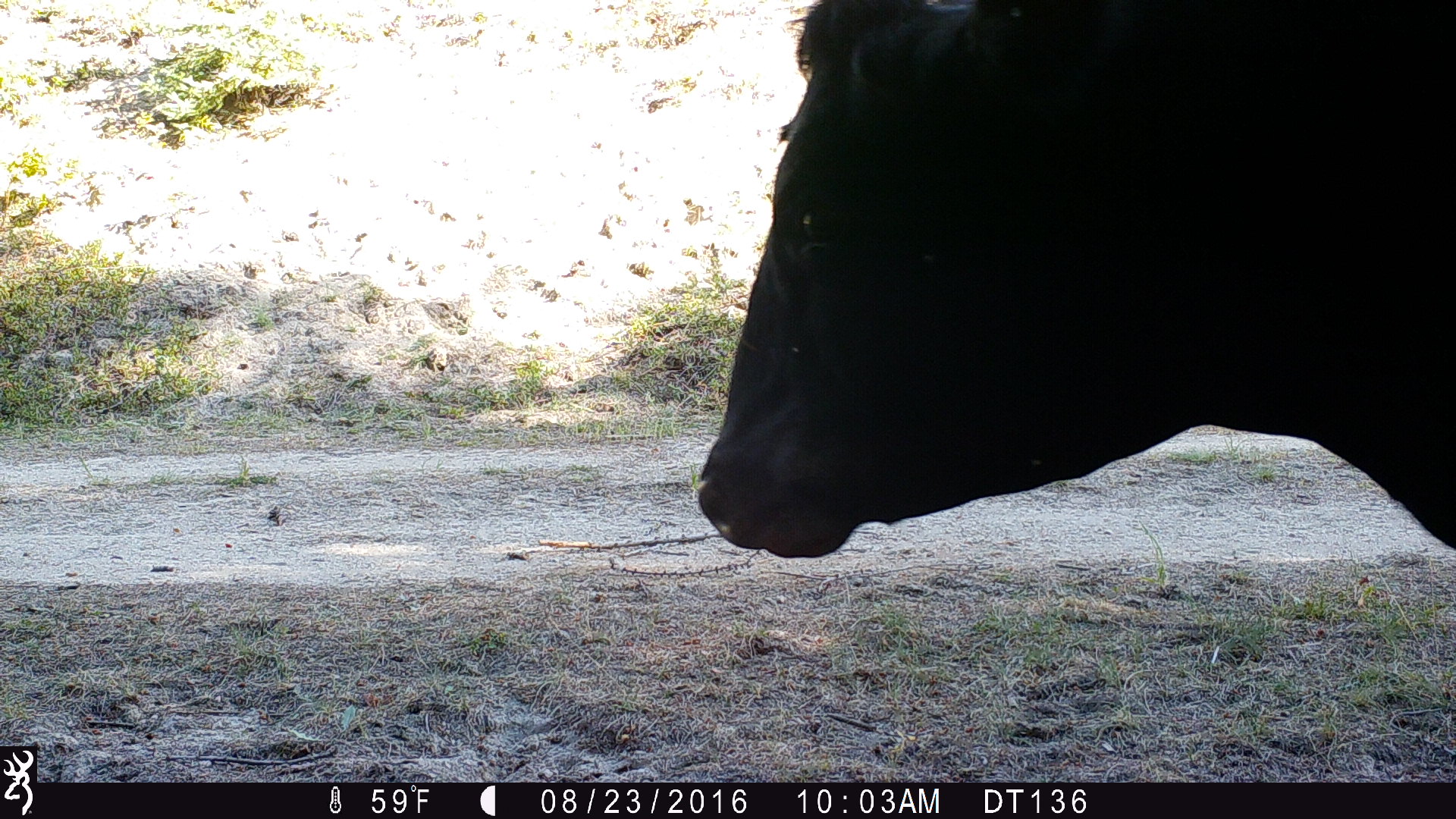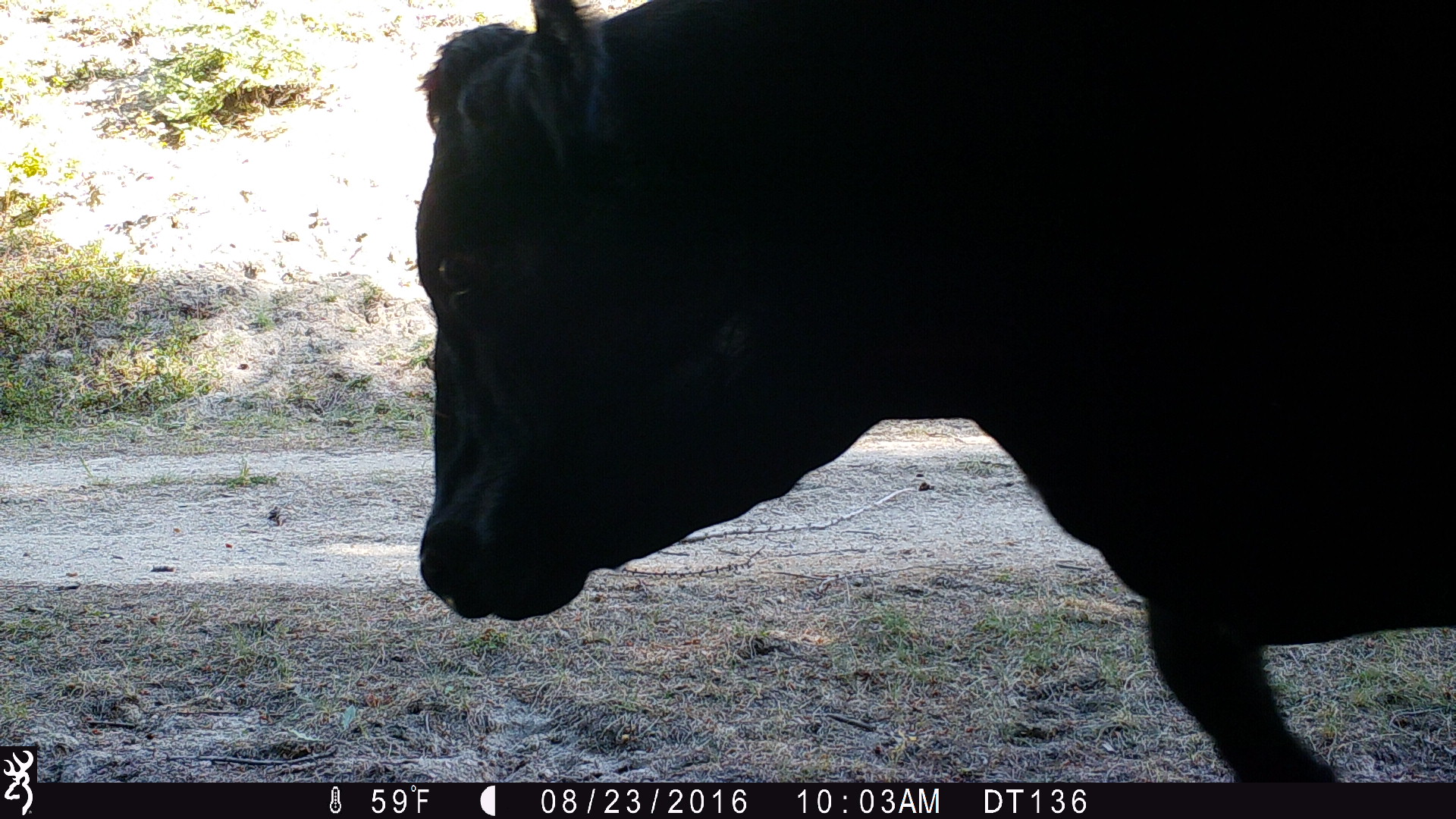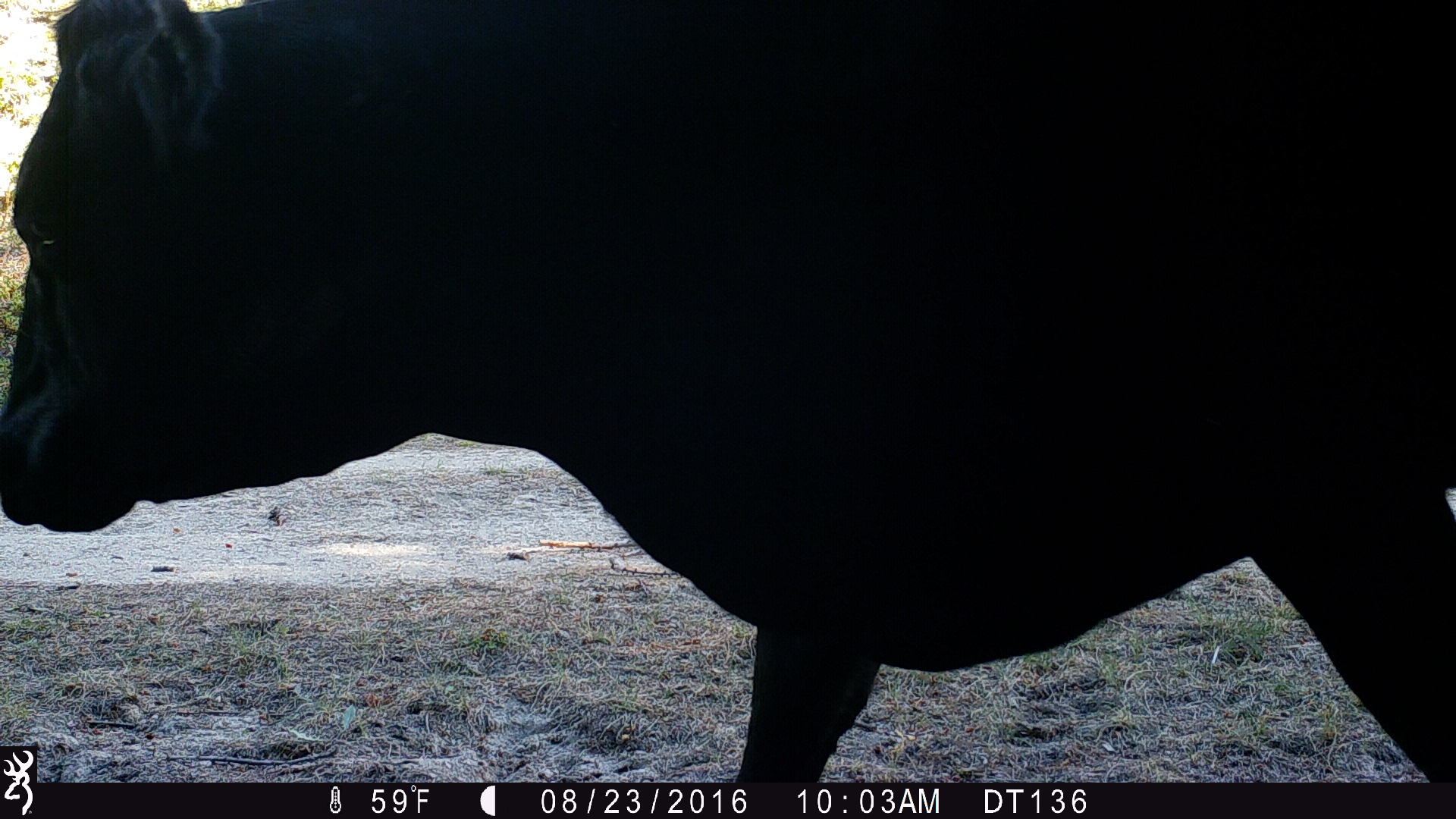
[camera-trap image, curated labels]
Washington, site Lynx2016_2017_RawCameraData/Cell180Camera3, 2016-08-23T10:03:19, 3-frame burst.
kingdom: Animalia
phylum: Chordata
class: Mammalia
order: Artiodactyla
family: Bovidae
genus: Bos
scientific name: Bos taurus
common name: domestic cattle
Domestic cattle (Bos taurus). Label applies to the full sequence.